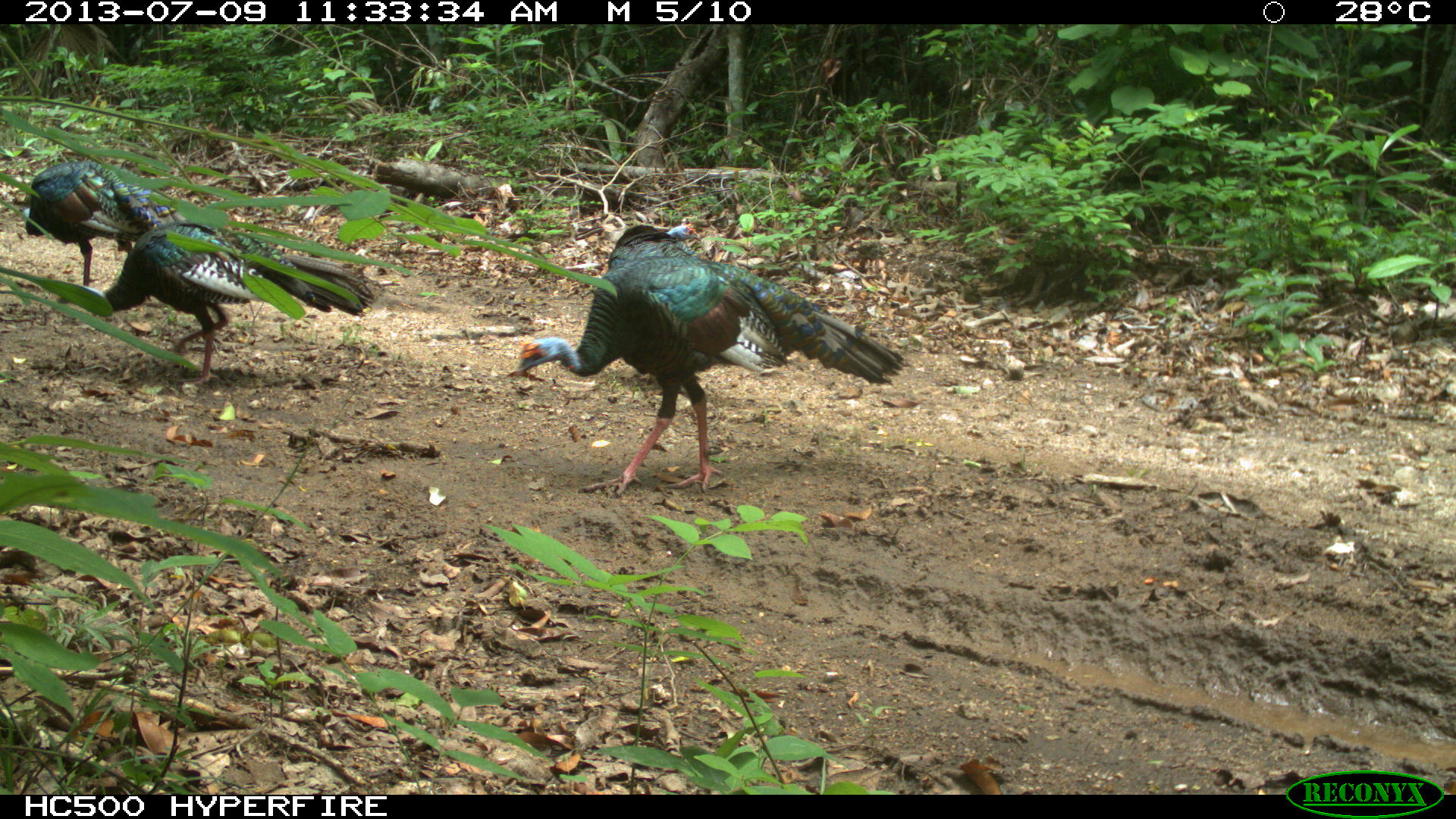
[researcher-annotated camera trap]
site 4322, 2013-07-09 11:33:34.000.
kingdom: Animalia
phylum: Chordata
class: Aves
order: Galliformes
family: Phasianidae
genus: Meleagris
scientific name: Meleagris ocellata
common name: ocellated turkey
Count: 4.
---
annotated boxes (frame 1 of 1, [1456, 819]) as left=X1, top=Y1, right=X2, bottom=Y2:
meleagris ocellata: left=505, top=256, right=905, bottom=495; left=57, top=218, right=384, bottom=387; left=13, top=161, right=181, bottom=305; left=608, top=224, right=701, bottom=268